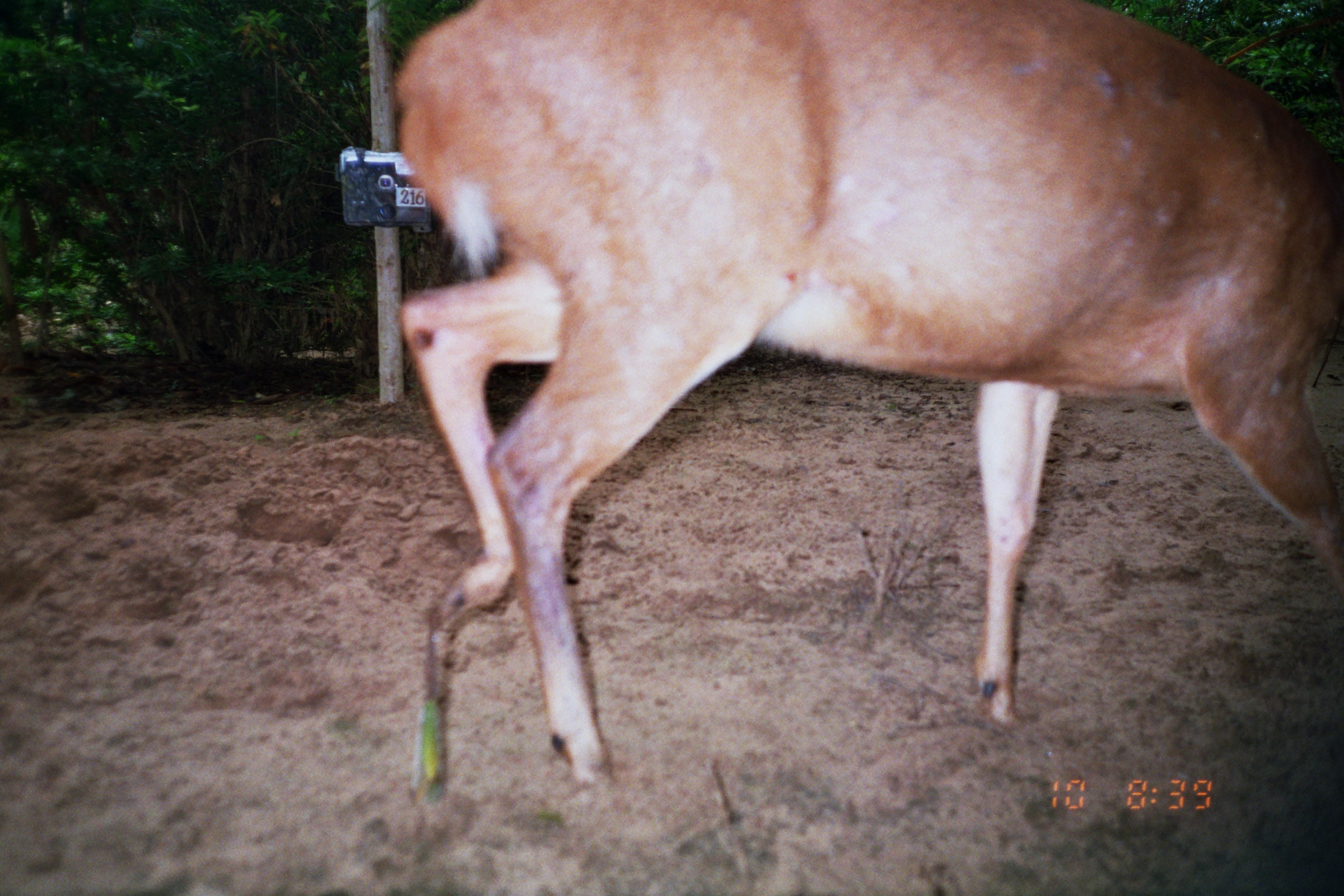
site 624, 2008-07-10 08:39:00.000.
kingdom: Animalia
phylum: Chordata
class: Mammalia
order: Artiodactyla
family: Cervidae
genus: Mazama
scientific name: Mazama americana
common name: red brocket